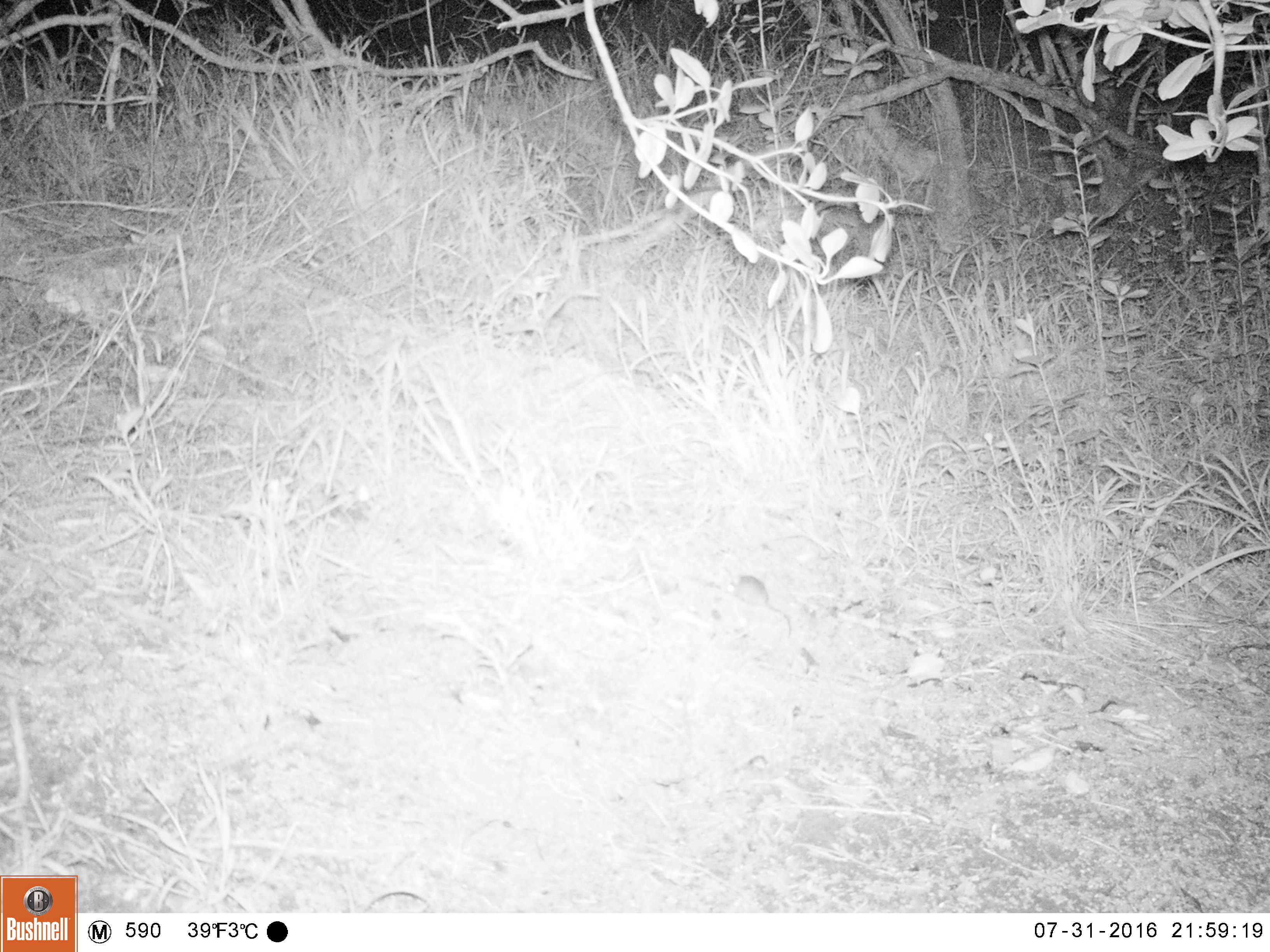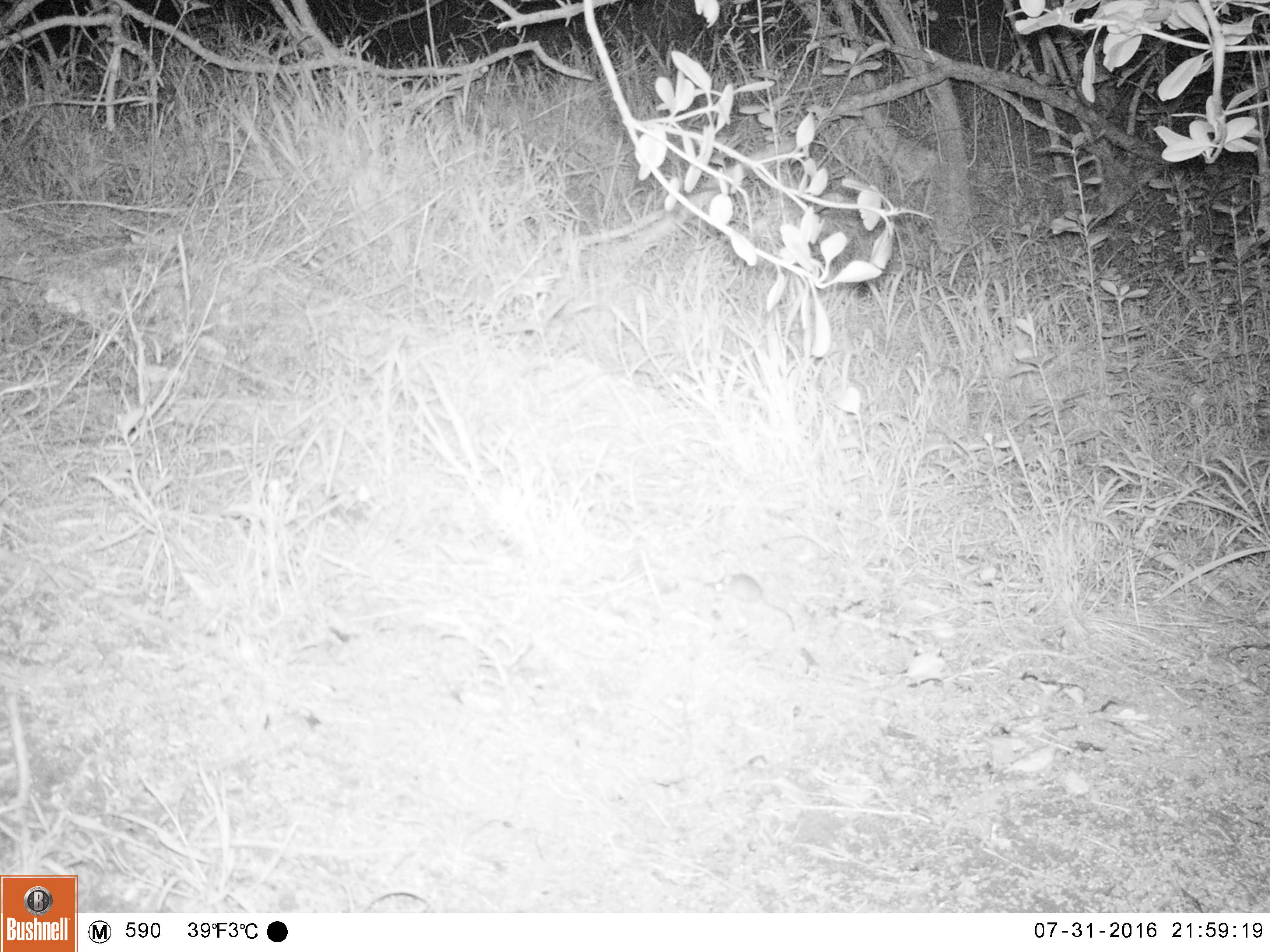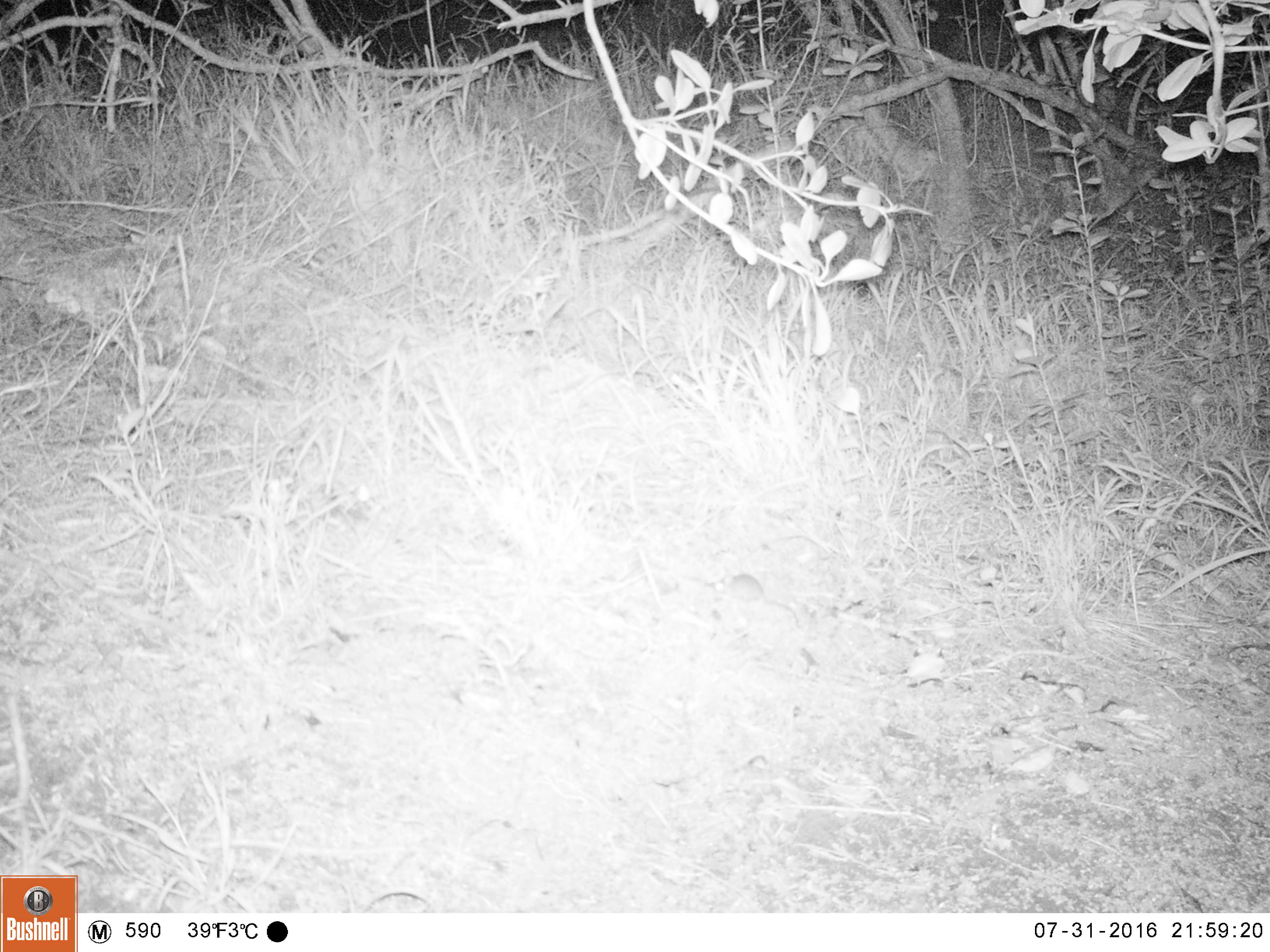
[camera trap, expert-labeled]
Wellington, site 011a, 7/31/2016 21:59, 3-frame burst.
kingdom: Animalia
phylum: Chordata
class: Mammalia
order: Rodentia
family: Muridae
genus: Mus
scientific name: Mus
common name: mouse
Mouse (Mus).